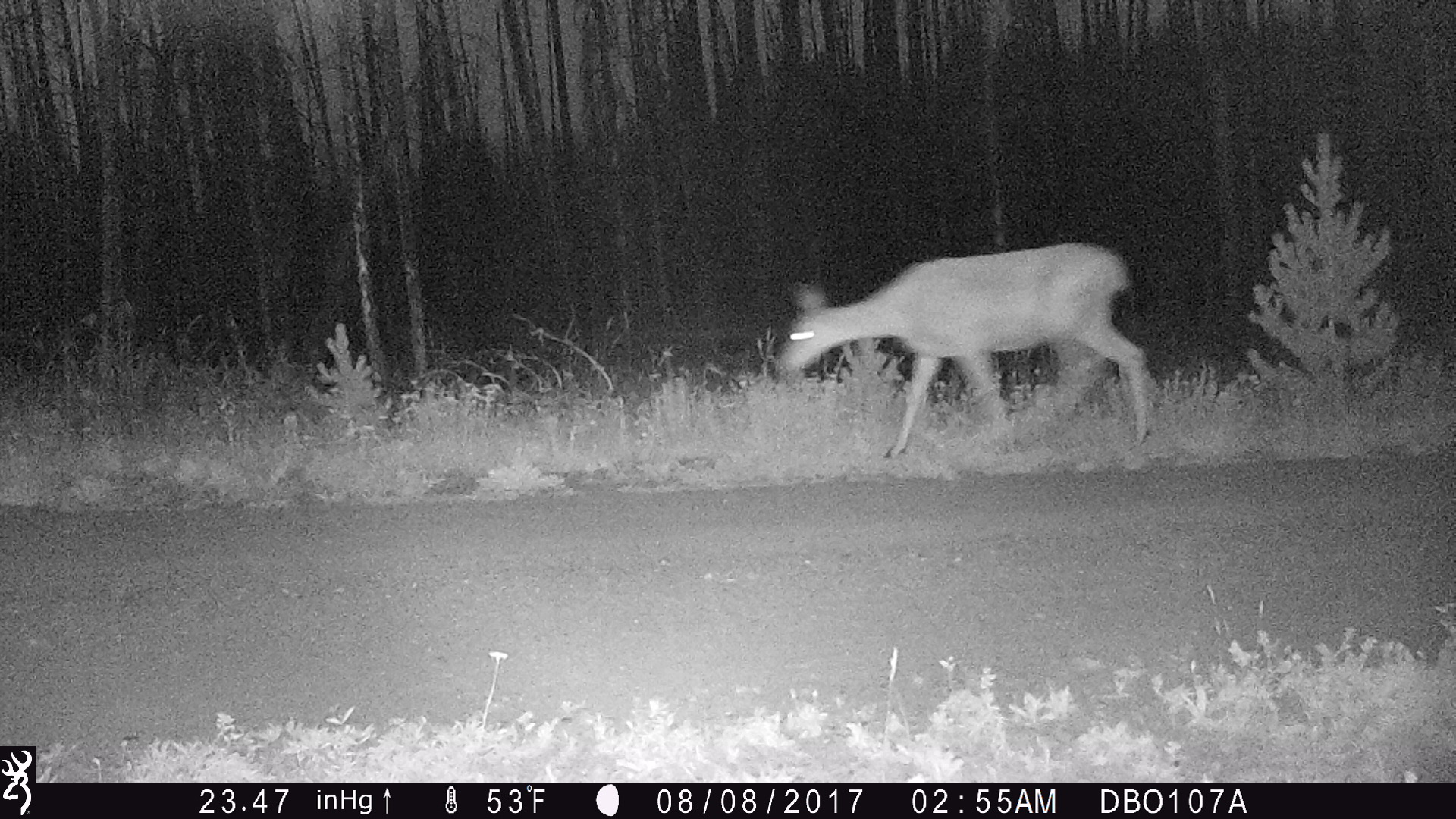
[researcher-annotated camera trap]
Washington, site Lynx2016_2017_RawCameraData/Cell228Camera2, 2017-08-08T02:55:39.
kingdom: Animalia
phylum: Chordata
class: Mammalia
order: Artiodactyla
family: Cervidae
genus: Odocoileus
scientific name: Odocoileus hemionus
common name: mule deer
Odocoileus hemionus (mule deer). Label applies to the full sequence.